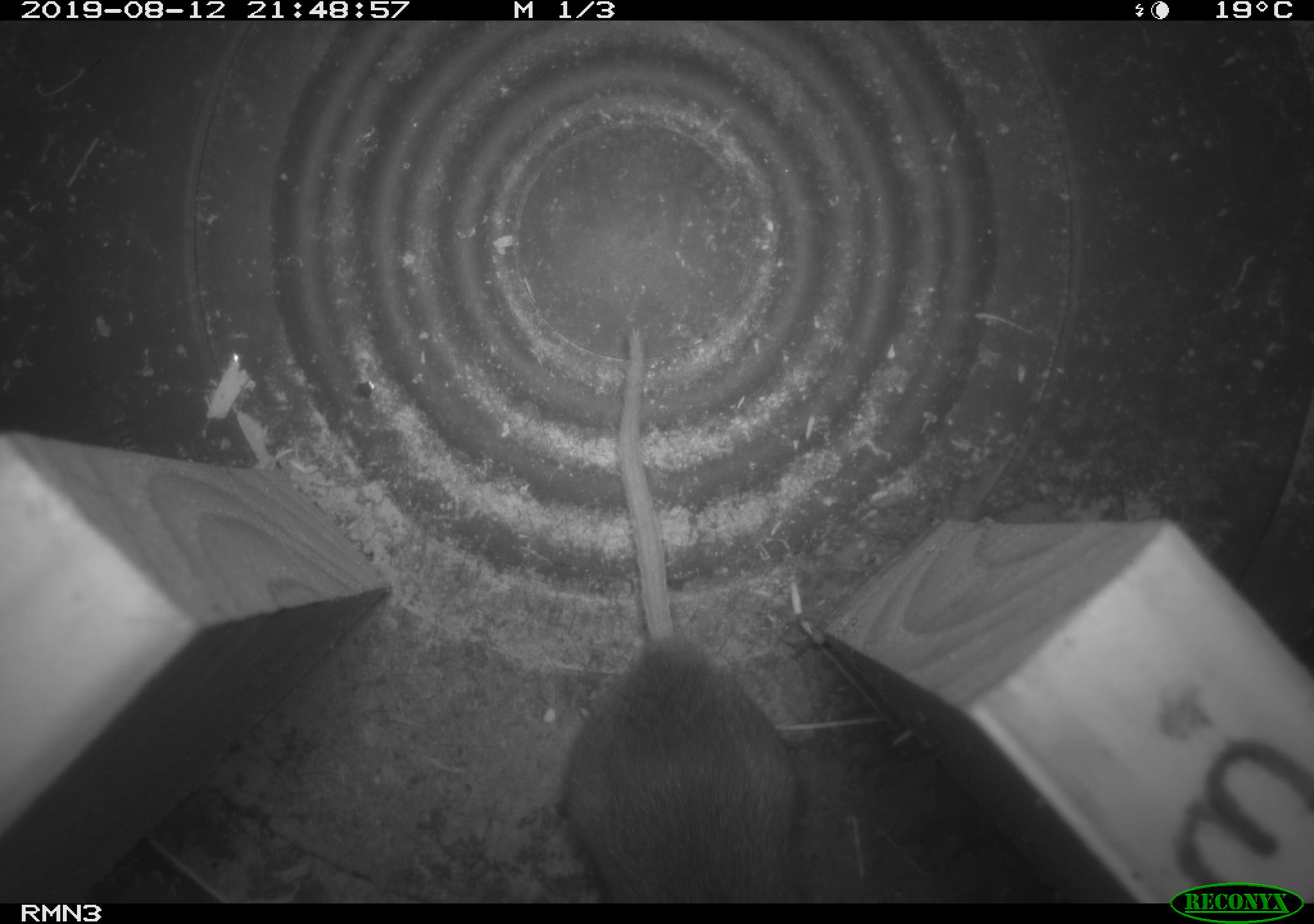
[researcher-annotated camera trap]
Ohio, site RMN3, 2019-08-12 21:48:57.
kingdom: Animalia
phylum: Chordata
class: Mammalia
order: Rodentia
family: Cricetidae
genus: Peromyscus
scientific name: Peromyscus leucopus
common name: white-footed mouse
White-footed mouse (Peromyscus leucopus).